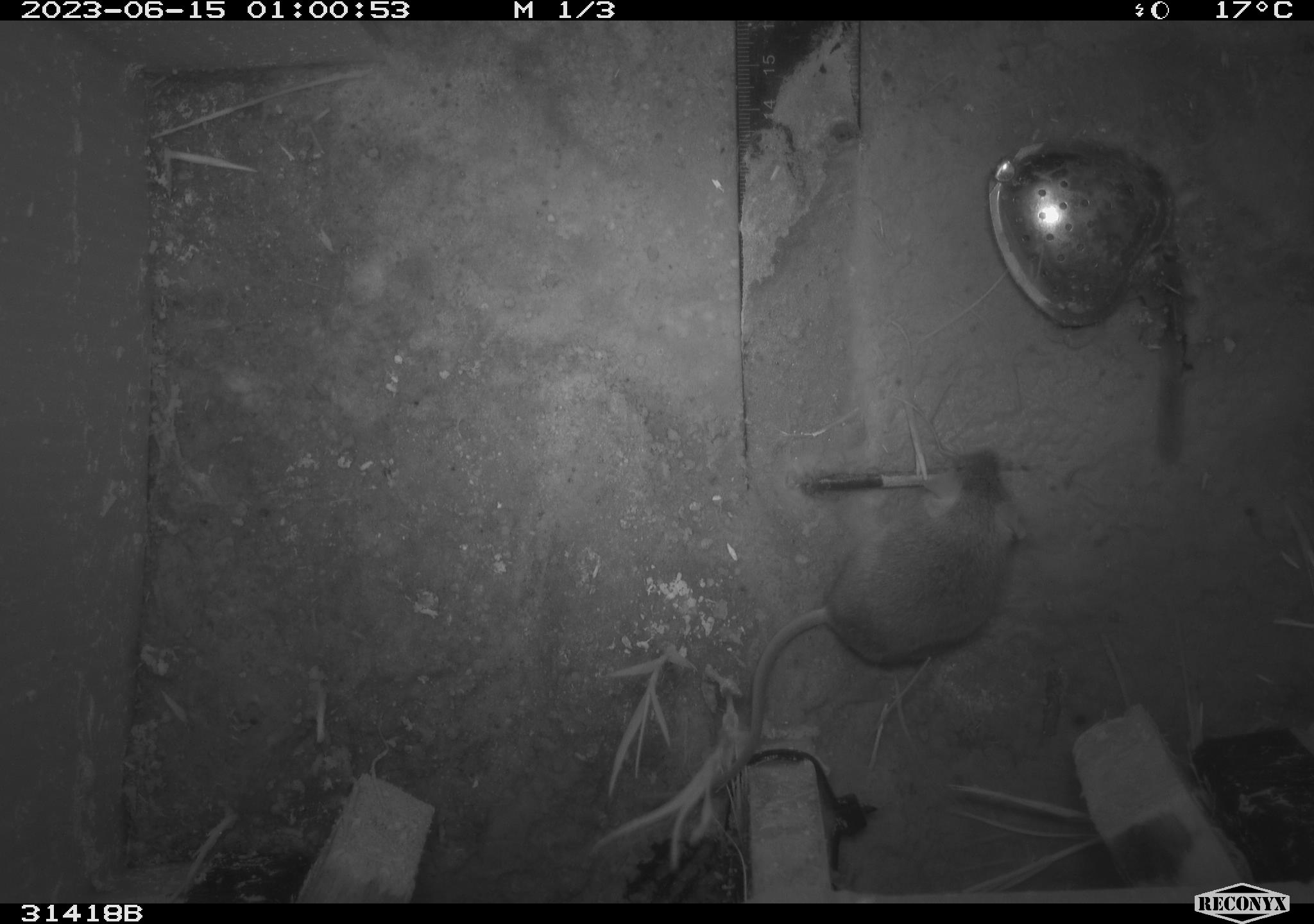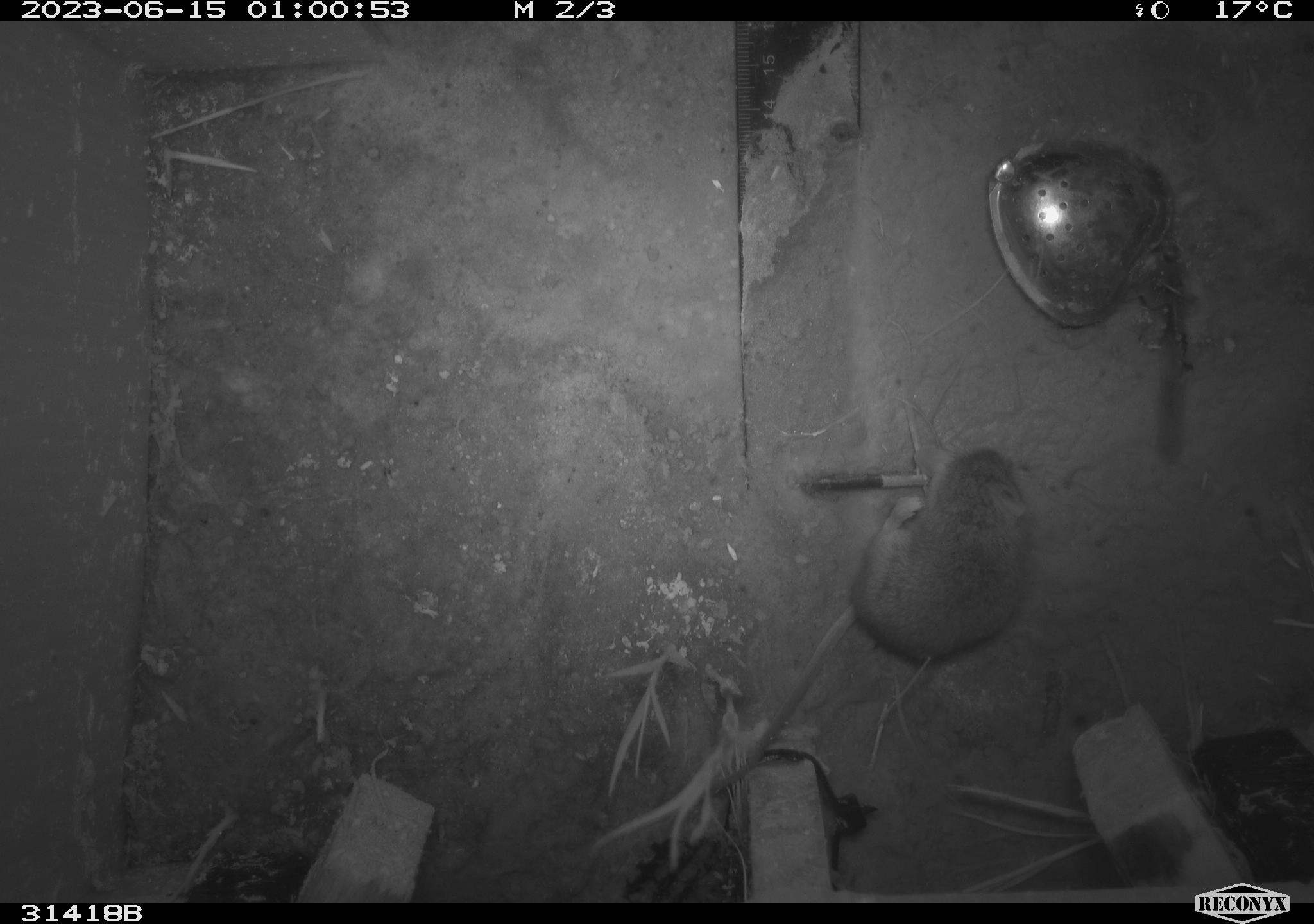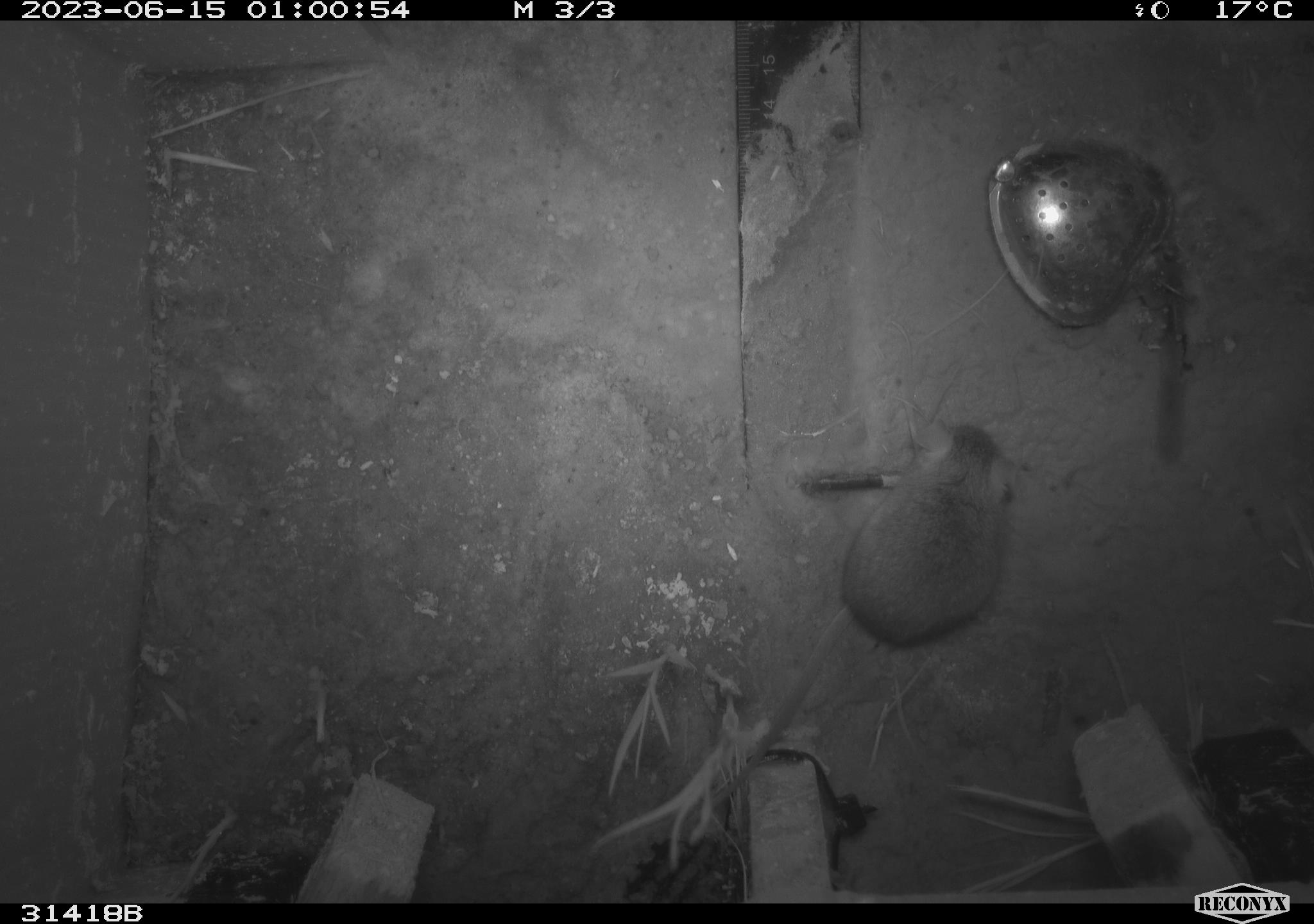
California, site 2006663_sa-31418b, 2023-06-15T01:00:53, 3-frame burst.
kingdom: Animalia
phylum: Chordata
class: Mammalia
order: Rodentia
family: Cricetidae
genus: Peromyscus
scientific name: Peromyscus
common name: deer mice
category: peromyscus species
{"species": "peromyscus species (deer mice) (Peromyscus)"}